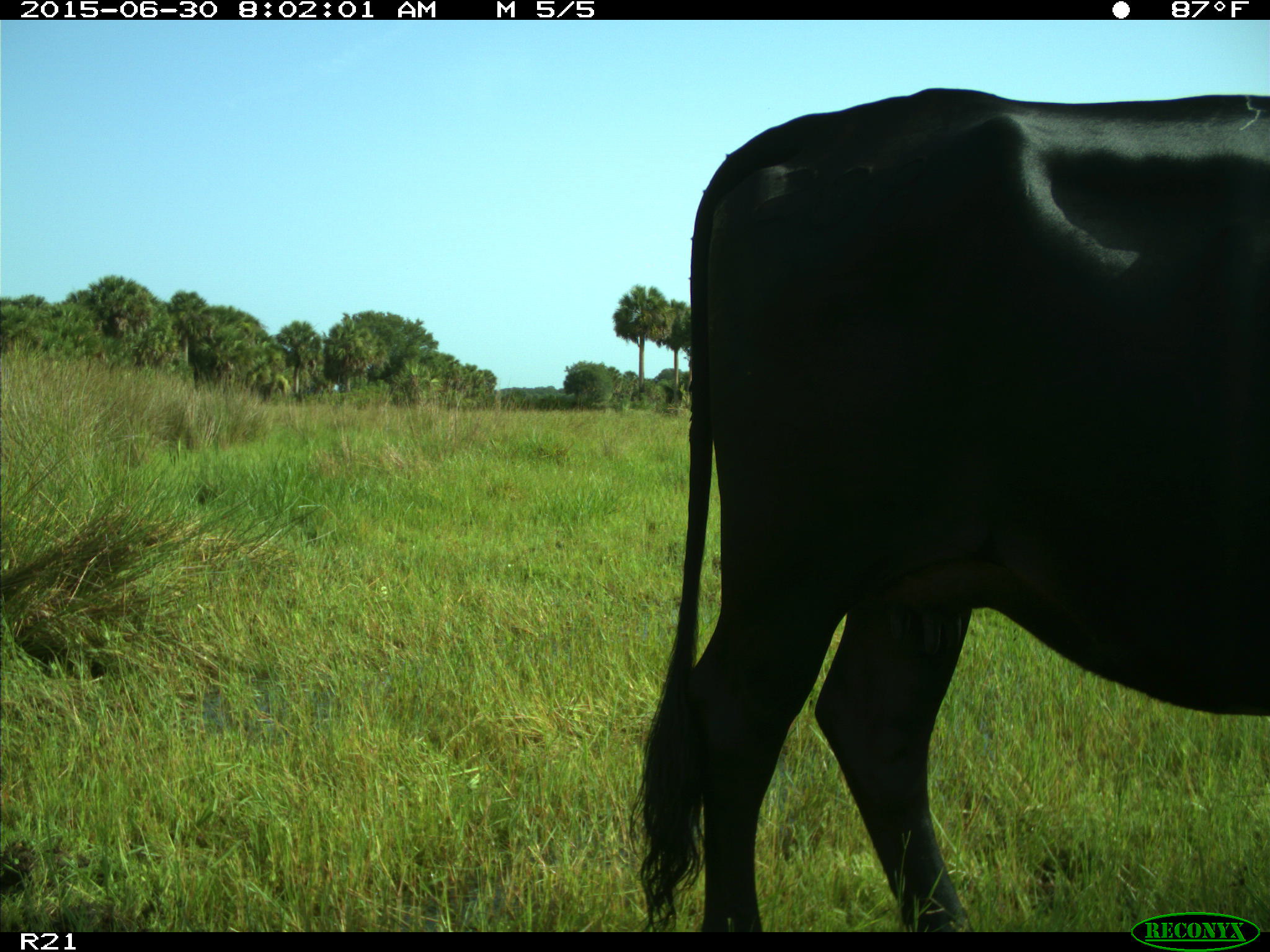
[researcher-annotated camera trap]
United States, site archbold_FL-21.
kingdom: Animalia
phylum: Chordata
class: Mammalia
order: Artiodactyla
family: Bovidae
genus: Bos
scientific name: Bos taurus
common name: domestic cow